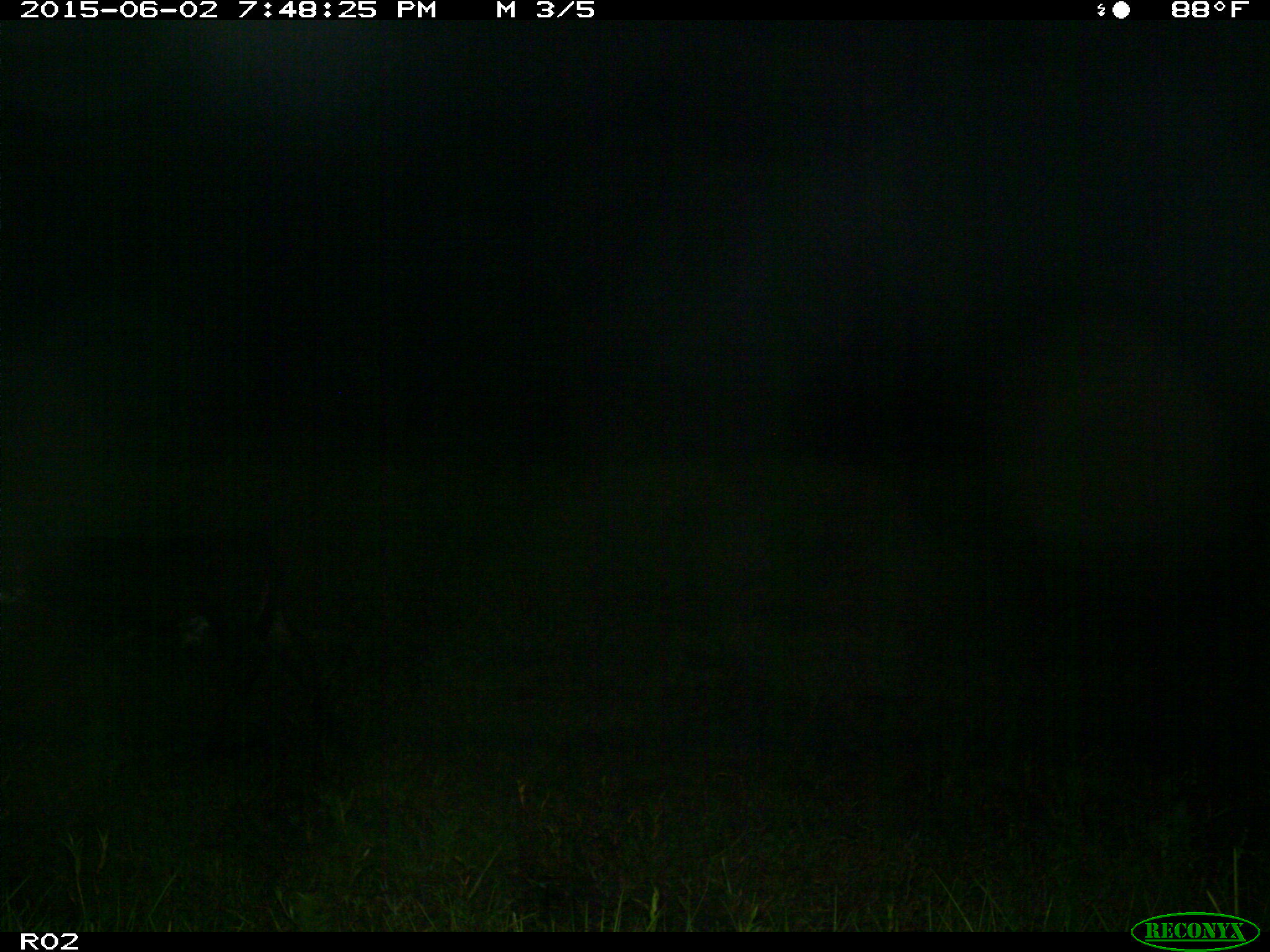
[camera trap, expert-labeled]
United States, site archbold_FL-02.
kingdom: Animalia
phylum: Chordata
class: Mammalia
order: Artiodactyla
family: Bovidae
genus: Bos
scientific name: Bos taurus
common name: domestic cow